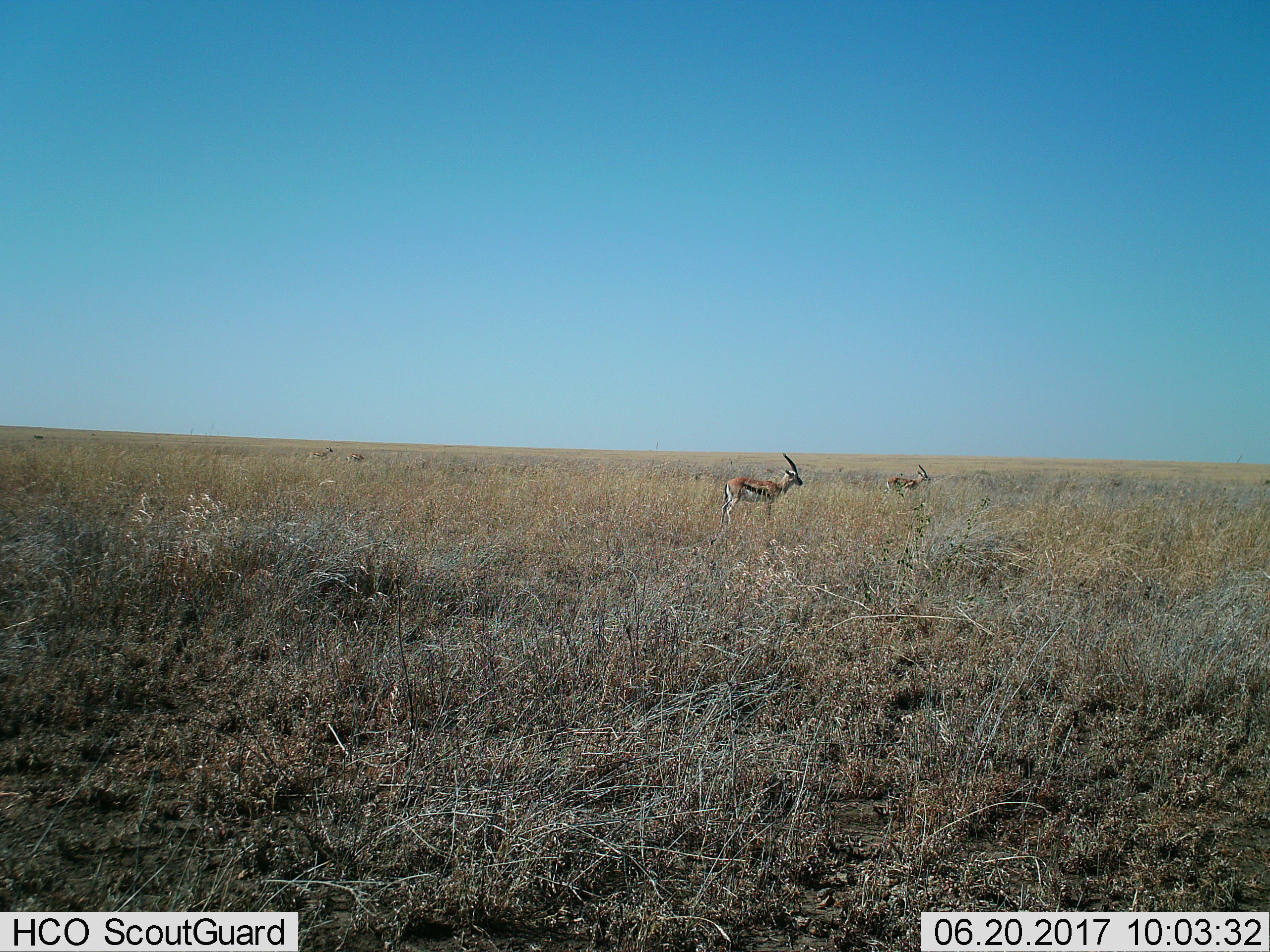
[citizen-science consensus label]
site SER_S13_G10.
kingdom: Animalia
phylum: Chordata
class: Mammalia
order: Artiodactyla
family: Bovidae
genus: Eudorcas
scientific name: Eudorcas thomsonii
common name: thomson's gazelle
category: gazellethomsons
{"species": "gazellethomsons (thomson's gazelle) (Eudorcas thomsonii)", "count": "4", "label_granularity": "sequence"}